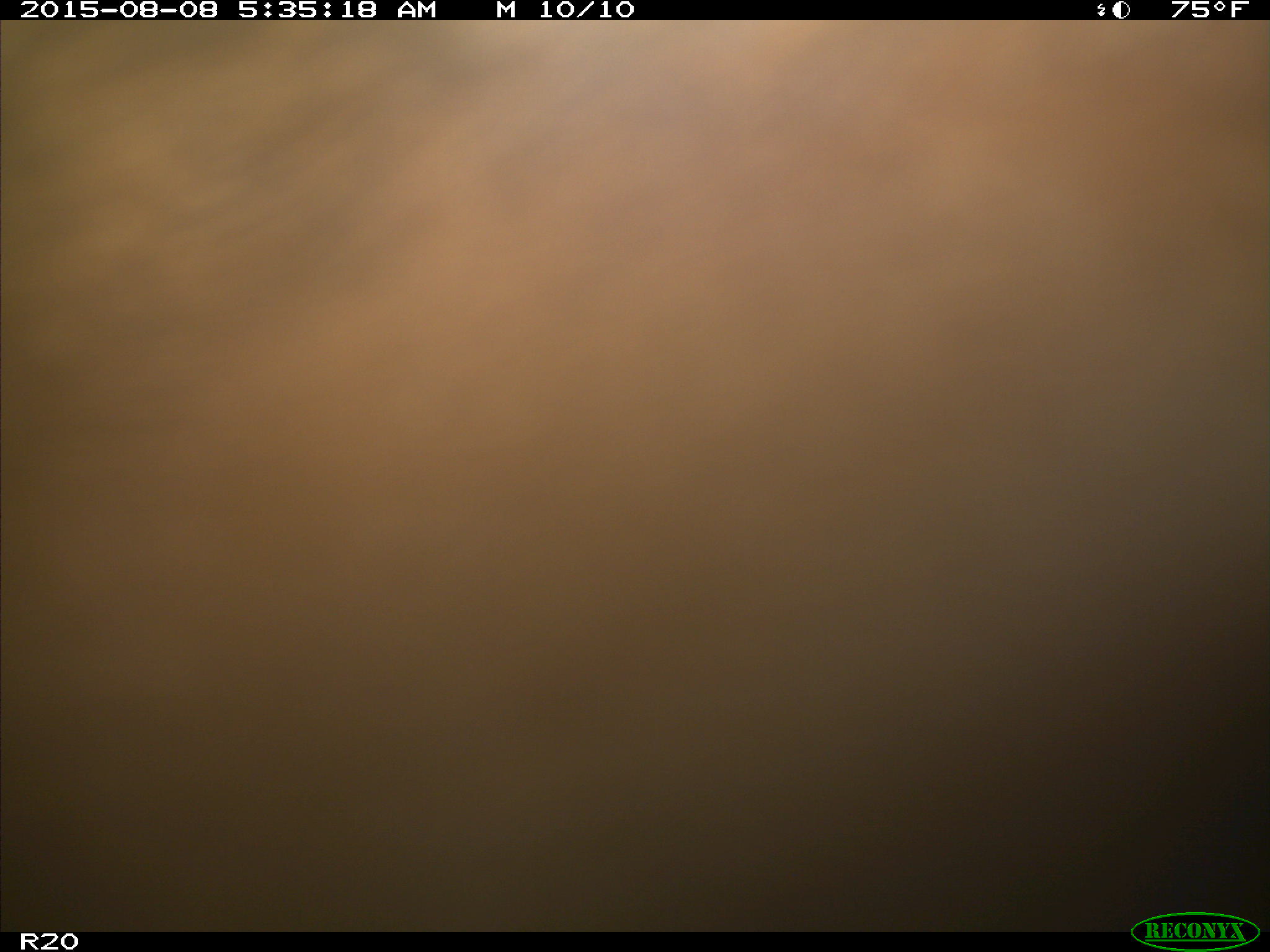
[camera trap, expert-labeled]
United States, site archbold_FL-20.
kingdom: Animalia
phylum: Chordata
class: Mammalia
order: Artiodactyla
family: Bovidae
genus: Bos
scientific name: Bos taurus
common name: domestic cow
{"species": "Bos taurus (domestic cow)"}